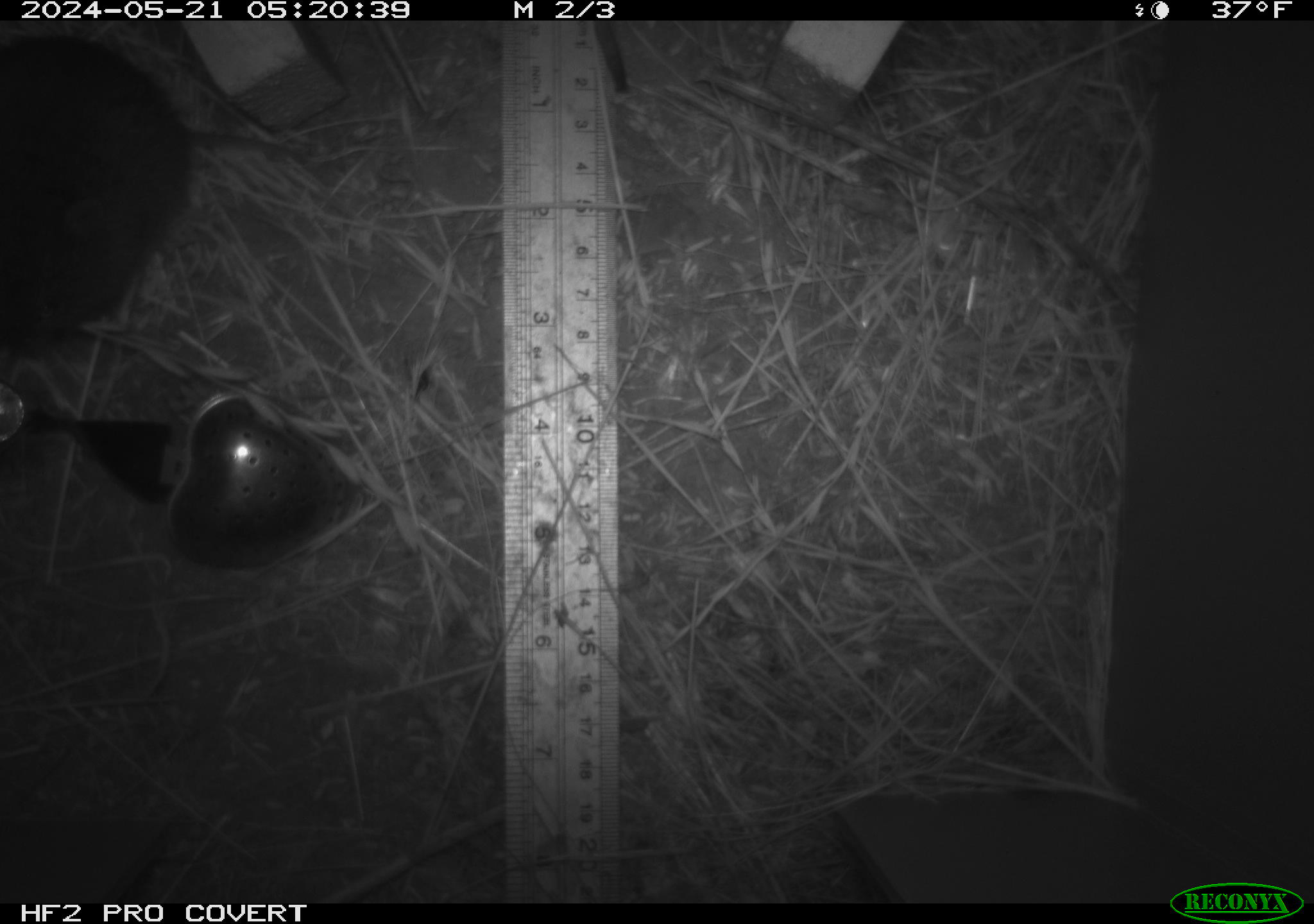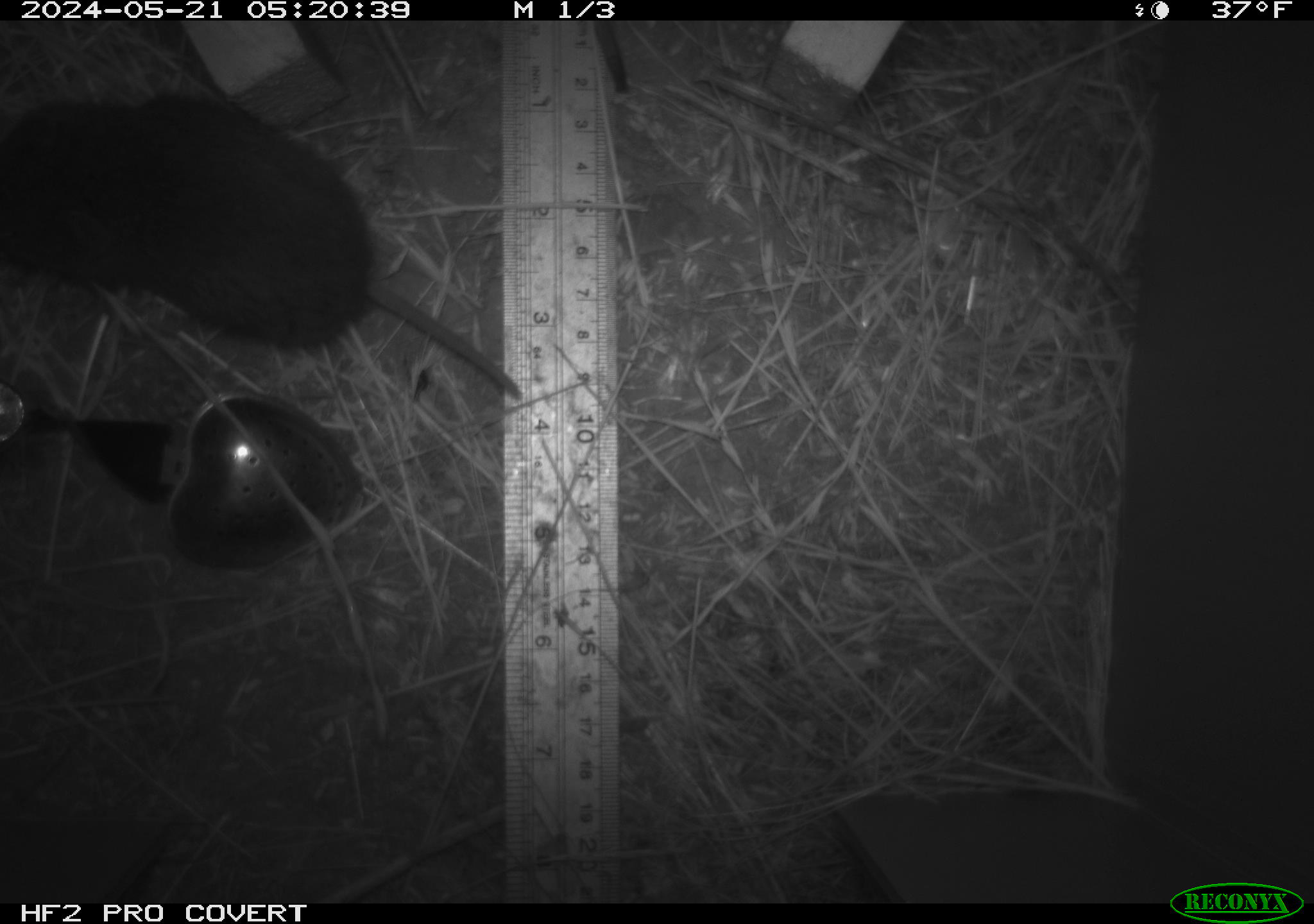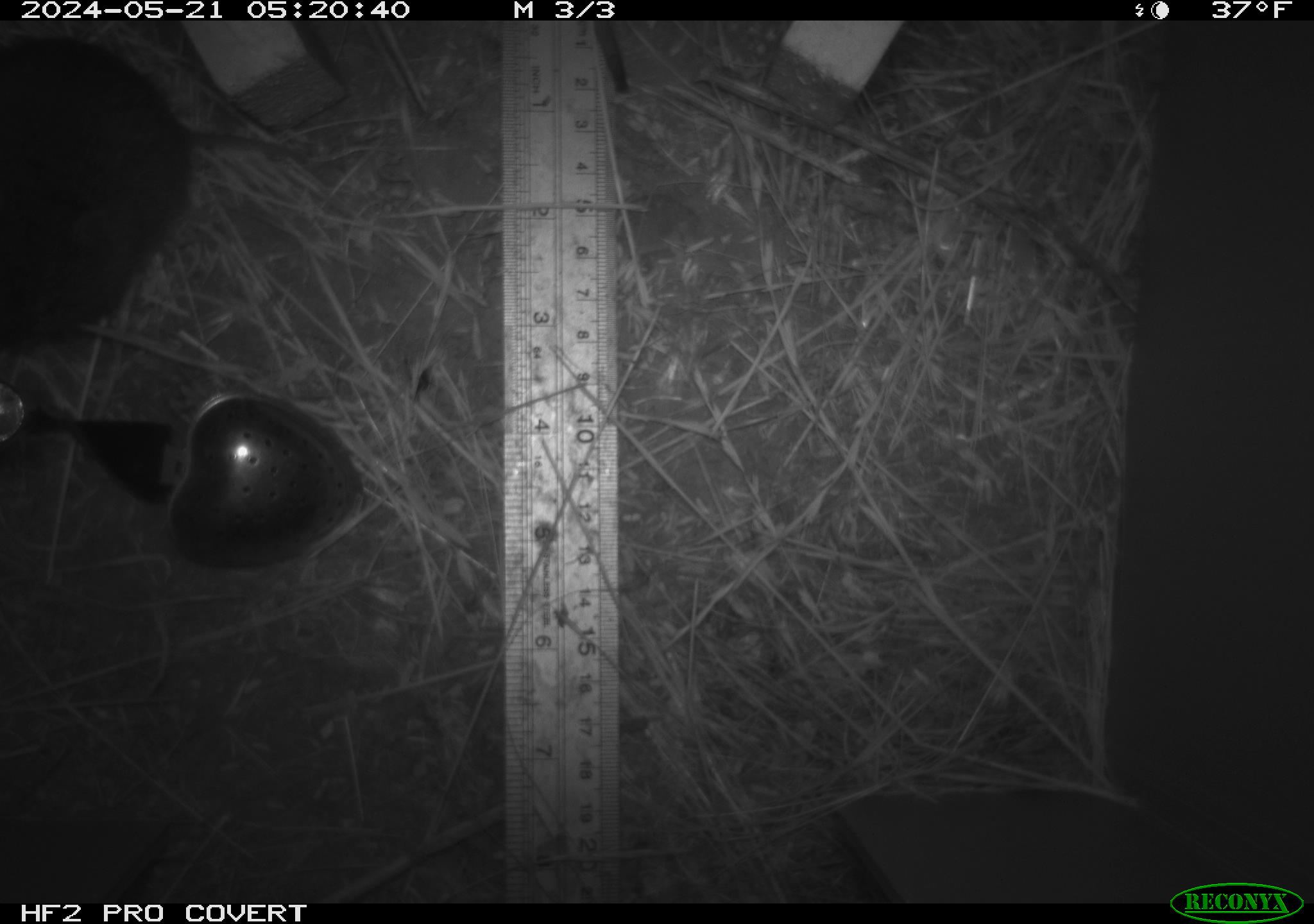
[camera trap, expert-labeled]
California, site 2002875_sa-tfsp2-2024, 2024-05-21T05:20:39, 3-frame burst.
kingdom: Animalia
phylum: Chordata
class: Mammalia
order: Rodentia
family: Cricetidae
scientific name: Arvicolinae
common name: voles, lemmings, and muskrats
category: arvicolinae subfamily